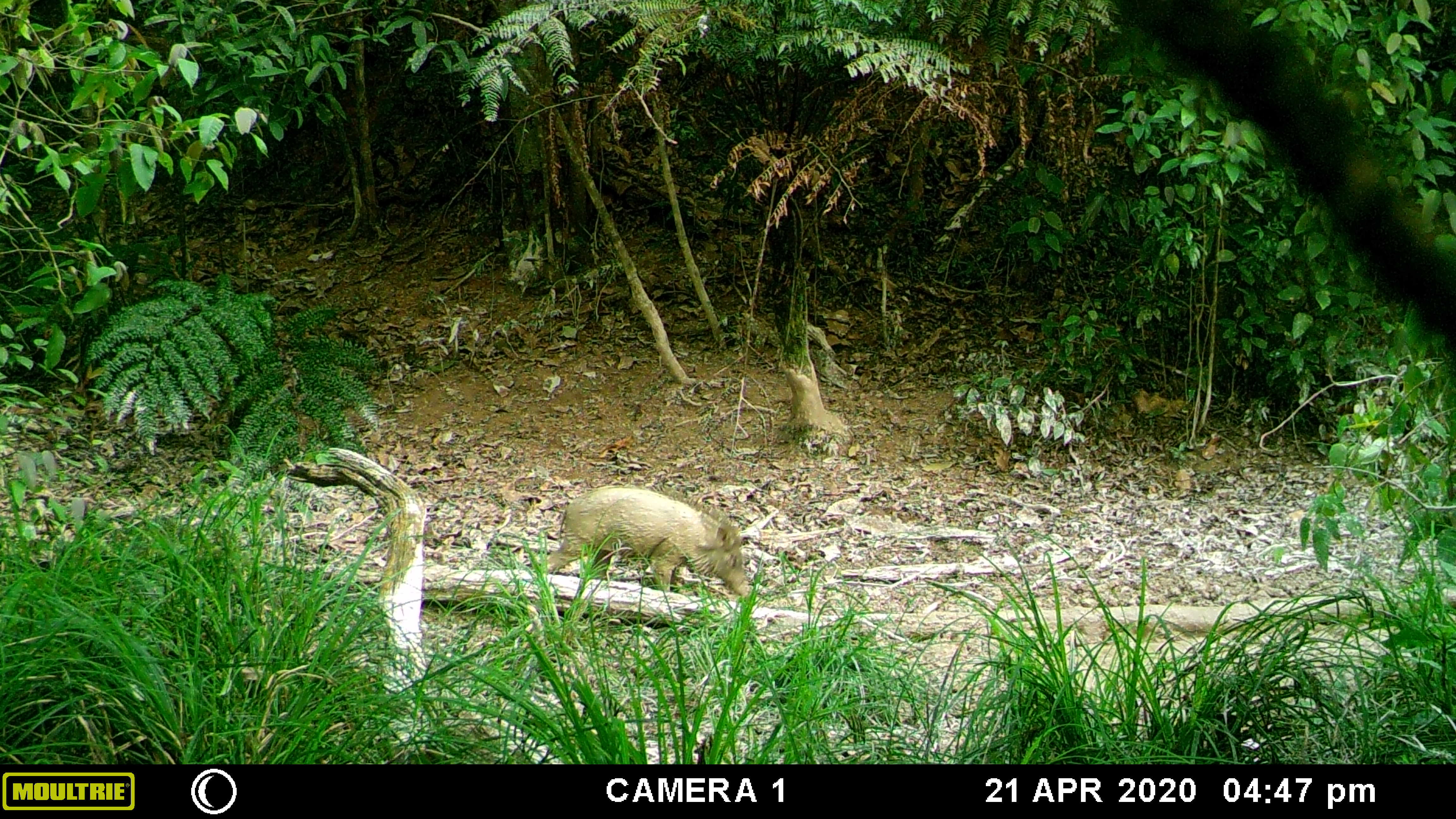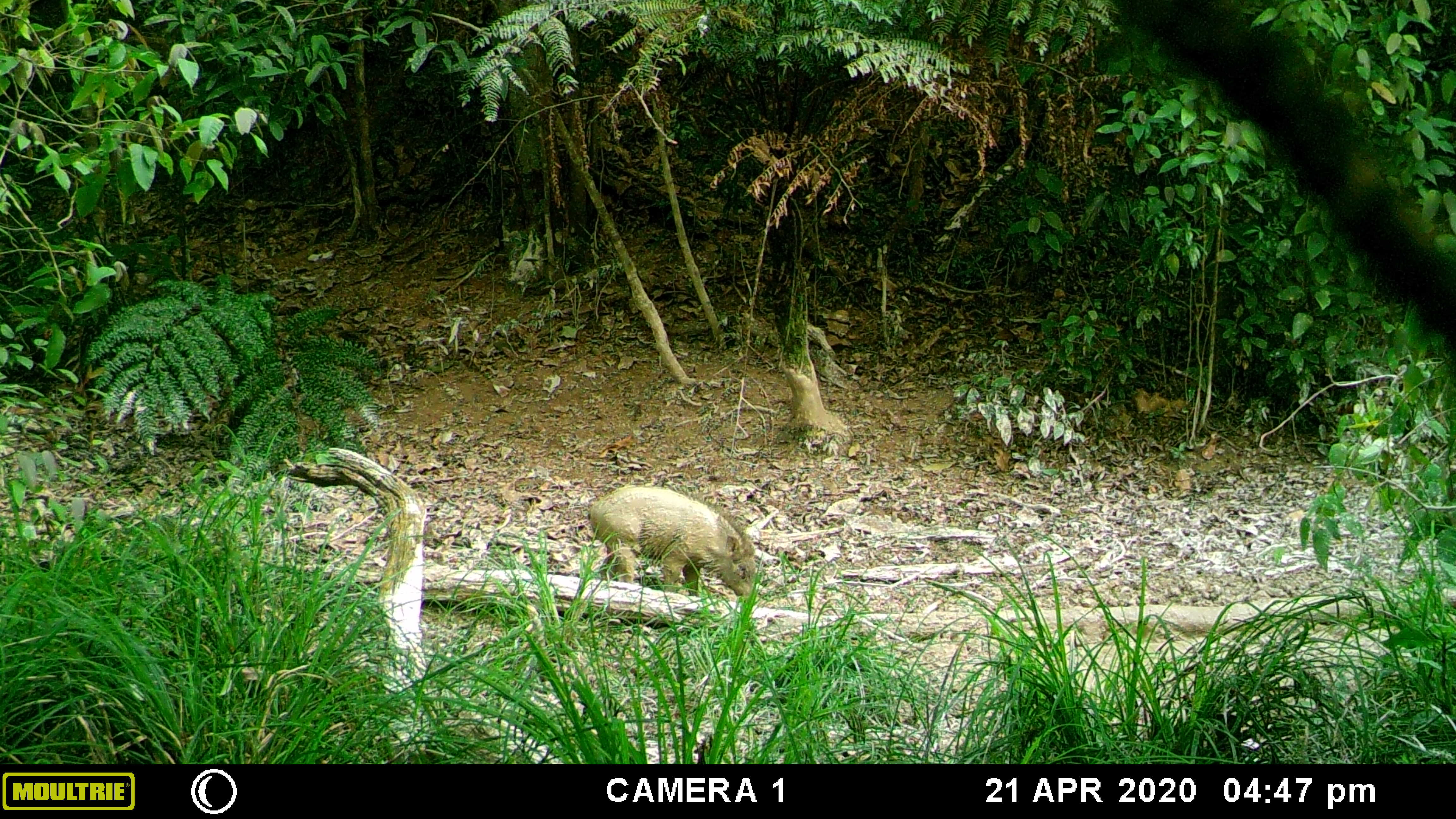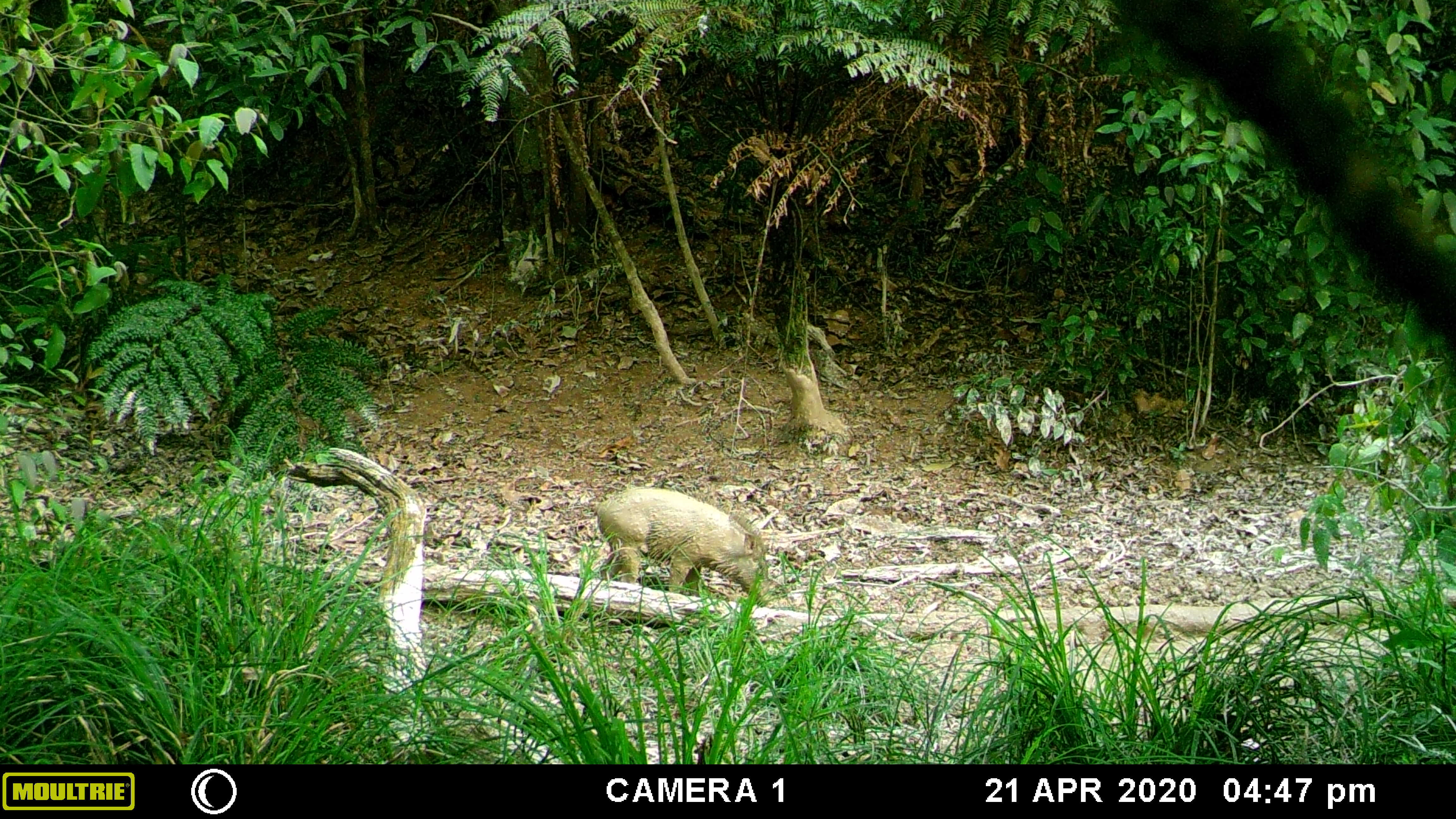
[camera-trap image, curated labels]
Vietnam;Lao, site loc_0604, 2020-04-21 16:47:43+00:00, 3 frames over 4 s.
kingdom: Animalia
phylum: Chordata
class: Mammalia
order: Artiodactyla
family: Suidae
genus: Sus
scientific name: Sus scrofa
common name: eurasian wild pig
Eurasian wild pig (Sus scrofa). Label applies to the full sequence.